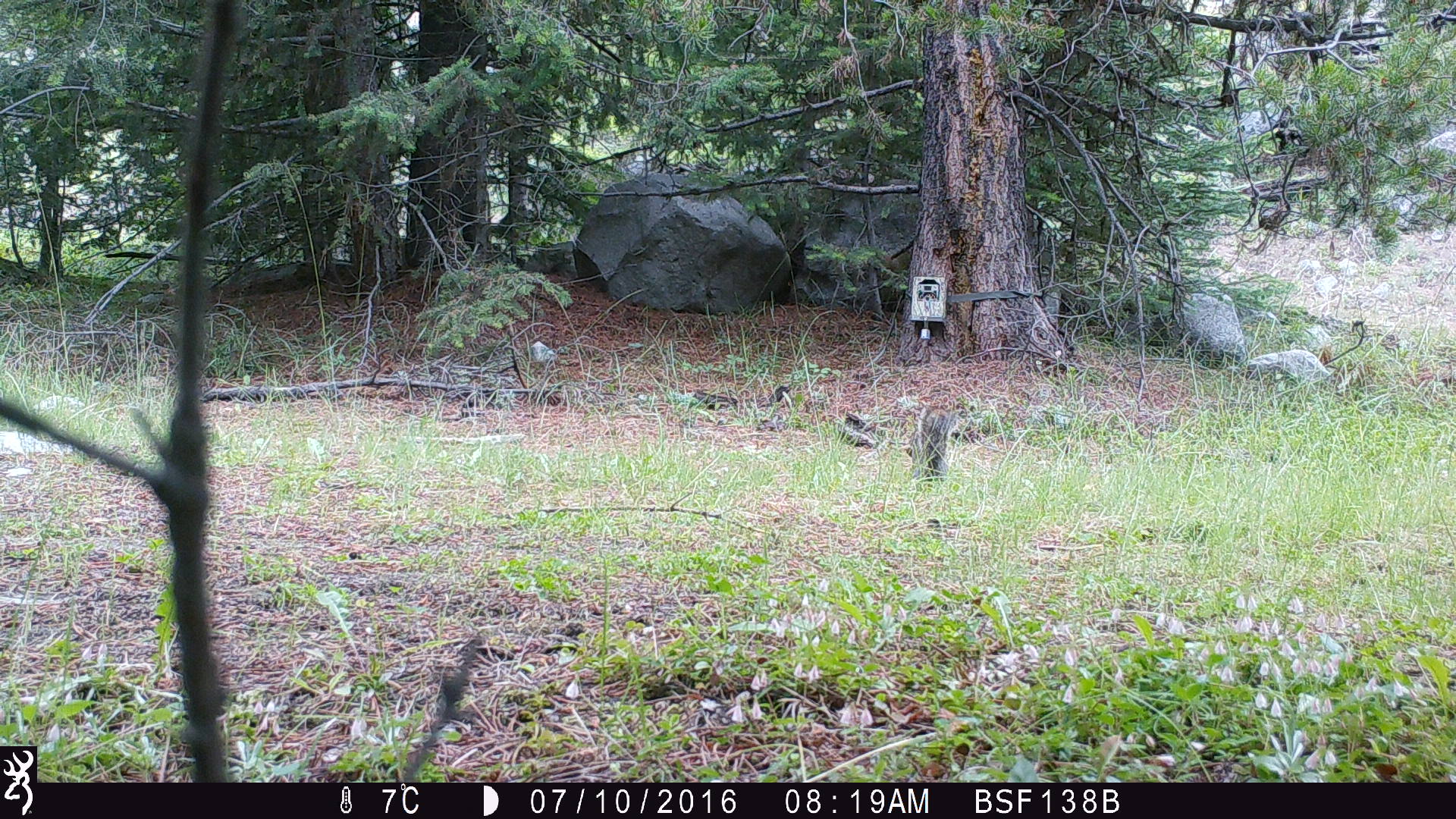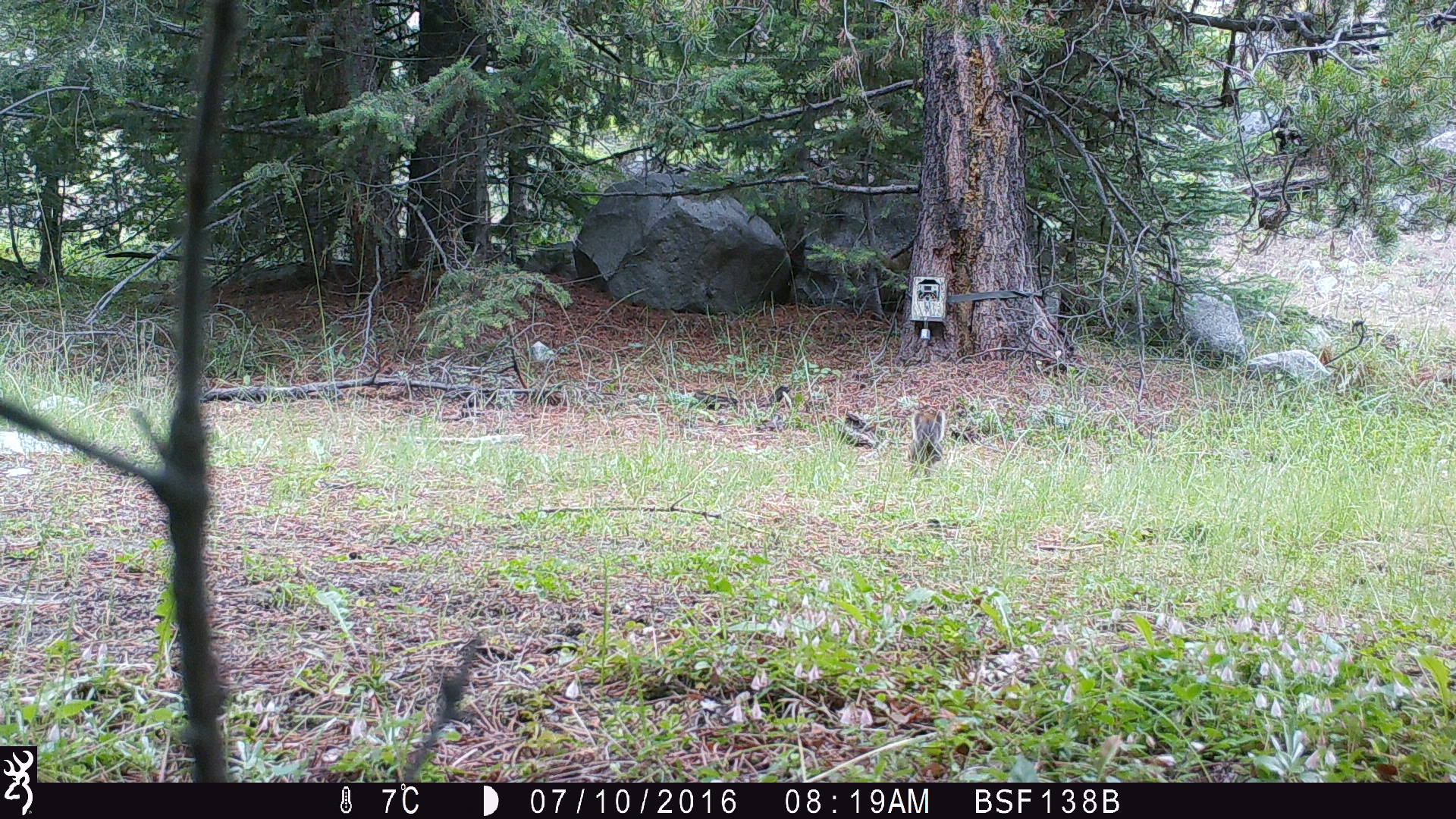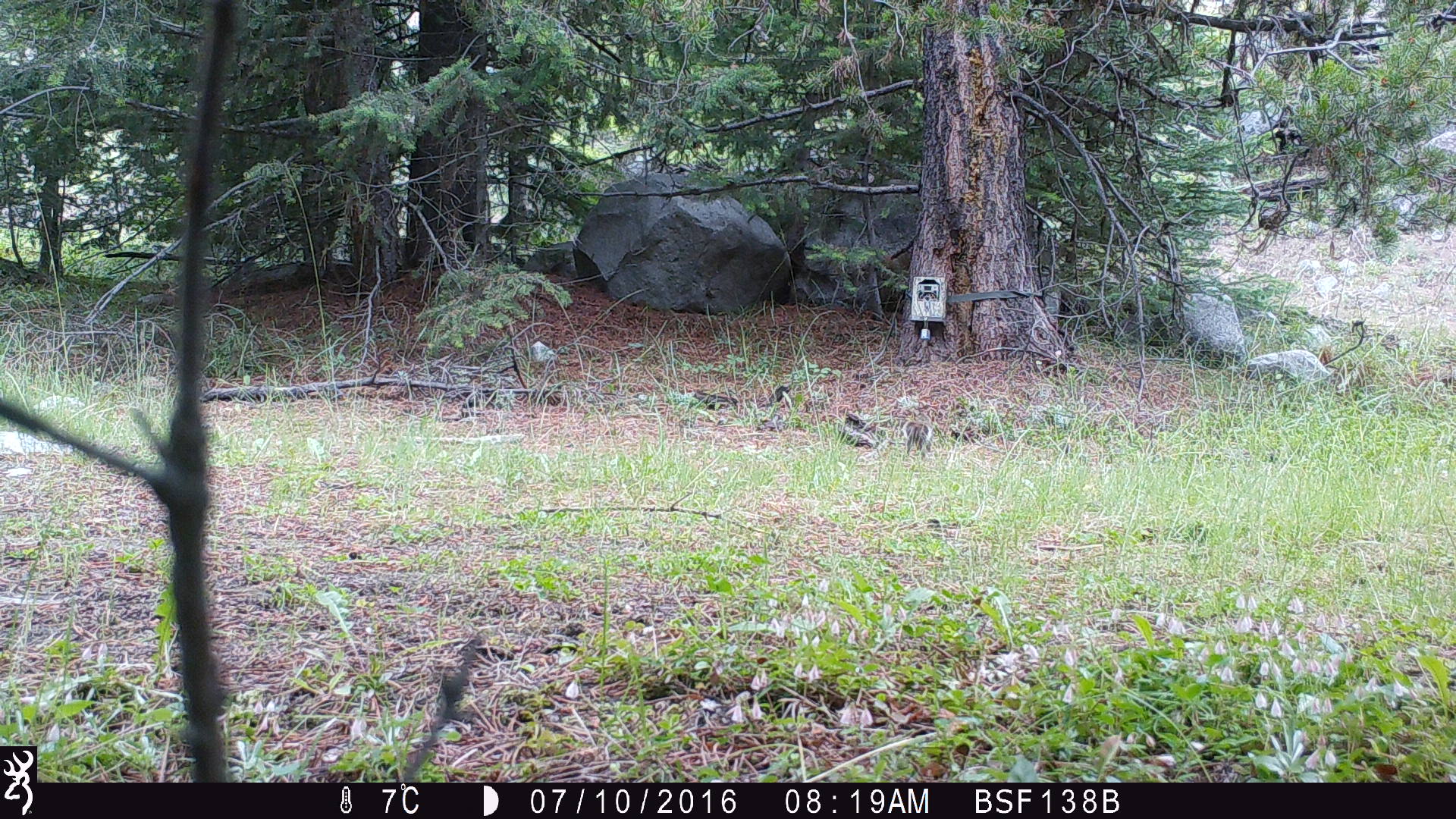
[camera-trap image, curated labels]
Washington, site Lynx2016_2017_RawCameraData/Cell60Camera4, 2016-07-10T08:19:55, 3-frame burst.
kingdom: Animalia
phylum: Chordata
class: Mammalia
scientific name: Mammalia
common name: small mammal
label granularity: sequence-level